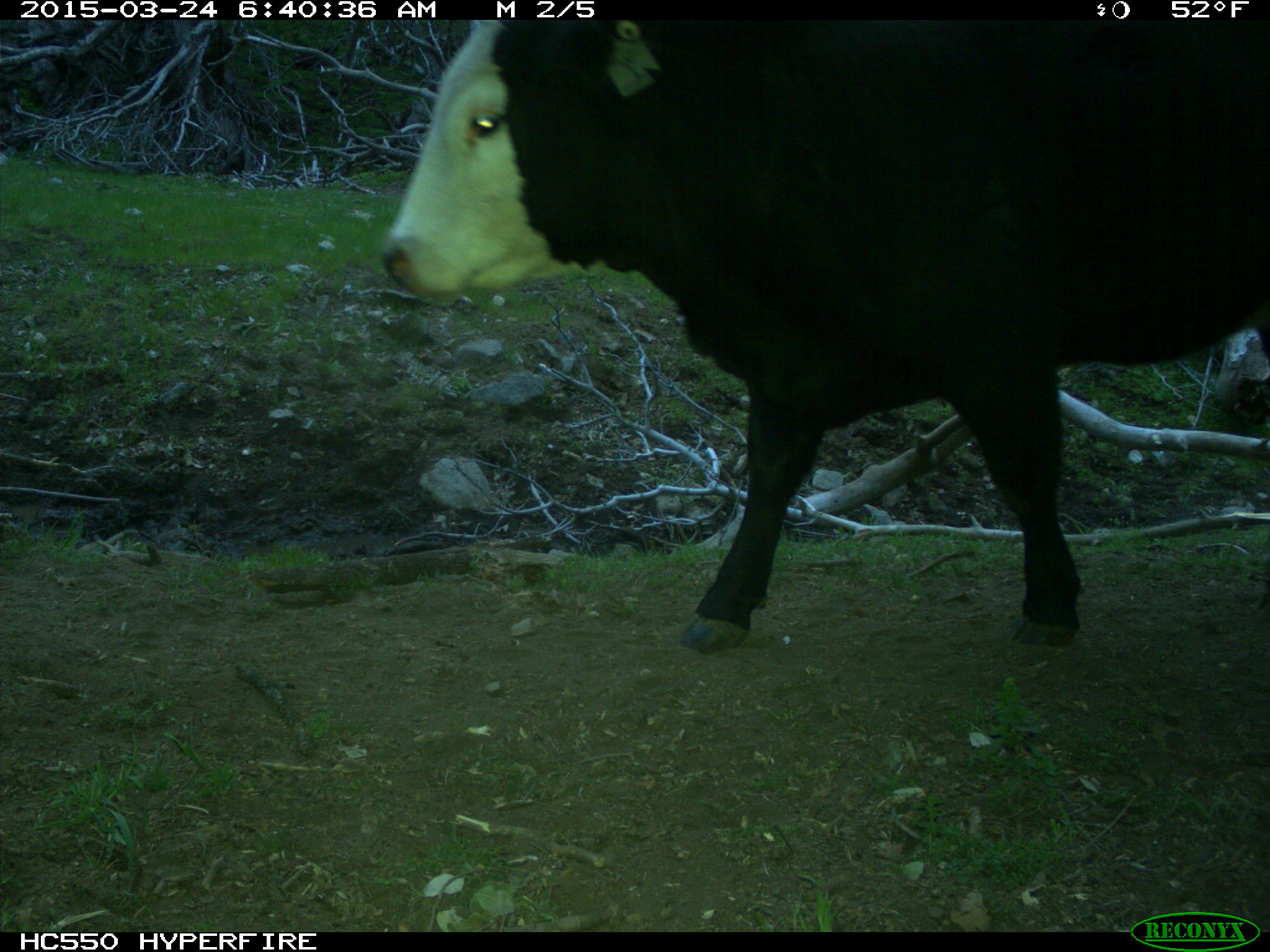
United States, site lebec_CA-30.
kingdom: Animalia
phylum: Chordata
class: Mammalia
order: Artiodactyla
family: Bovidae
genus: Bos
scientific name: Bos taurus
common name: domestic cow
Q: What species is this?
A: Bos taurus (domestic cow).